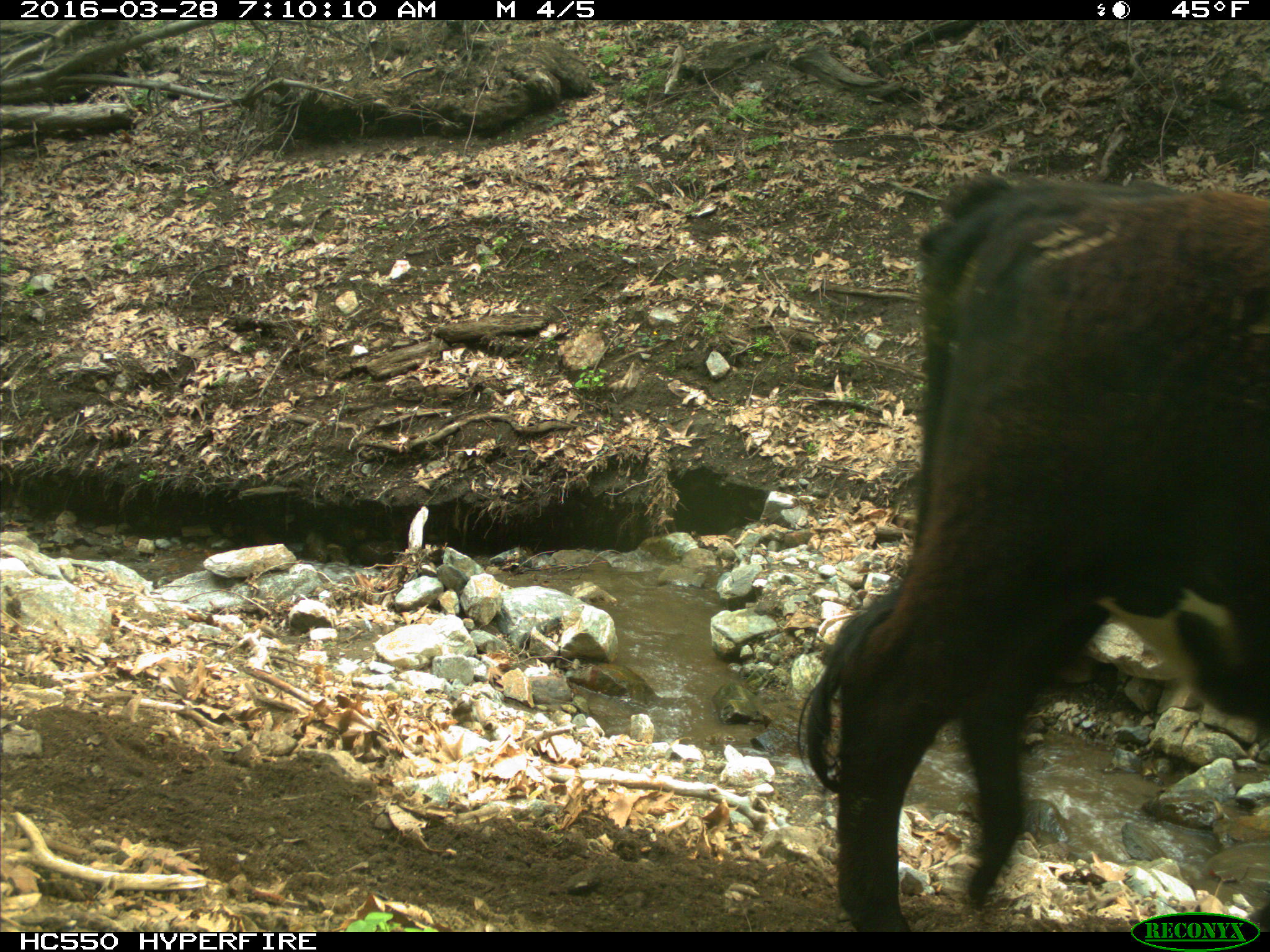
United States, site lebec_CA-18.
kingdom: Animalia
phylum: Chordata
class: Mammalia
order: Artiodactyla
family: Bovidae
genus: Bos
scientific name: Bos taurus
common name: domestic cow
Bos taurus (domestic cow).